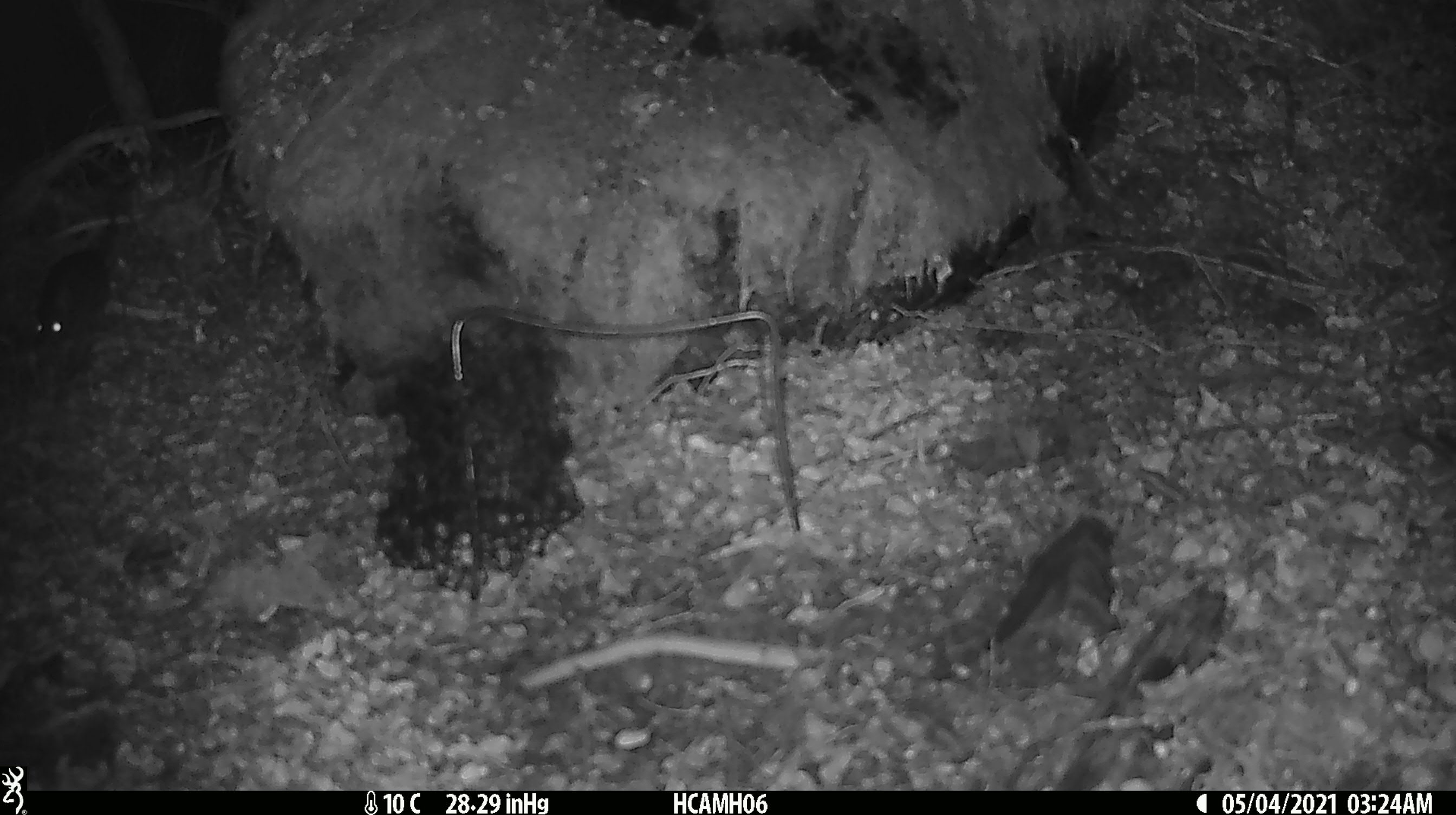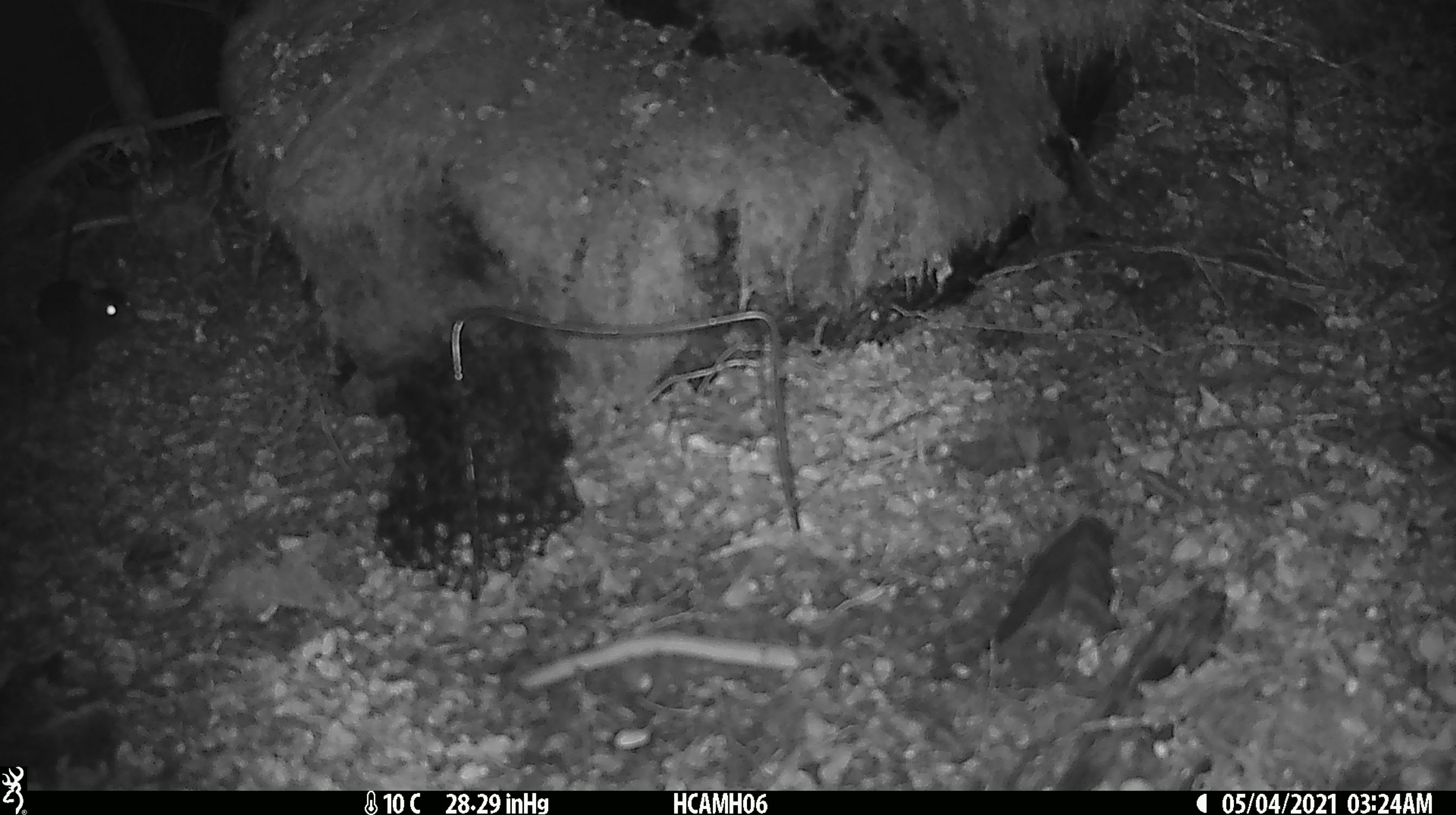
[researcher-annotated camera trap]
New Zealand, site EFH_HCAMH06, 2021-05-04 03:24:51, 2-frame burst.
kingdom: Animalia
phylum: Chordata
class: Mammalia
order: Rodentia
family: Muridae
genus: Rattus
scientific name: Rattus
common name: rat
Rat (Rattus).